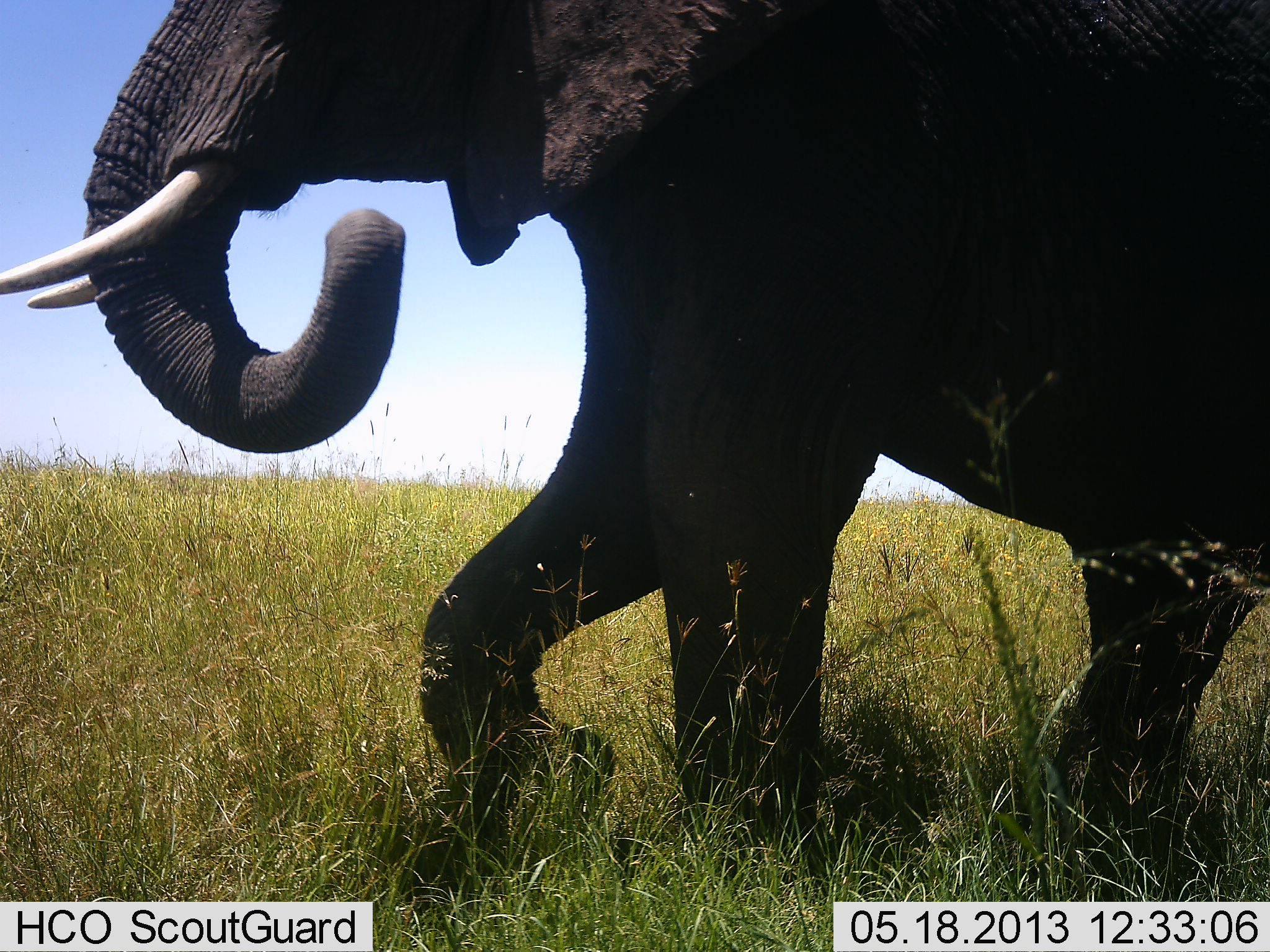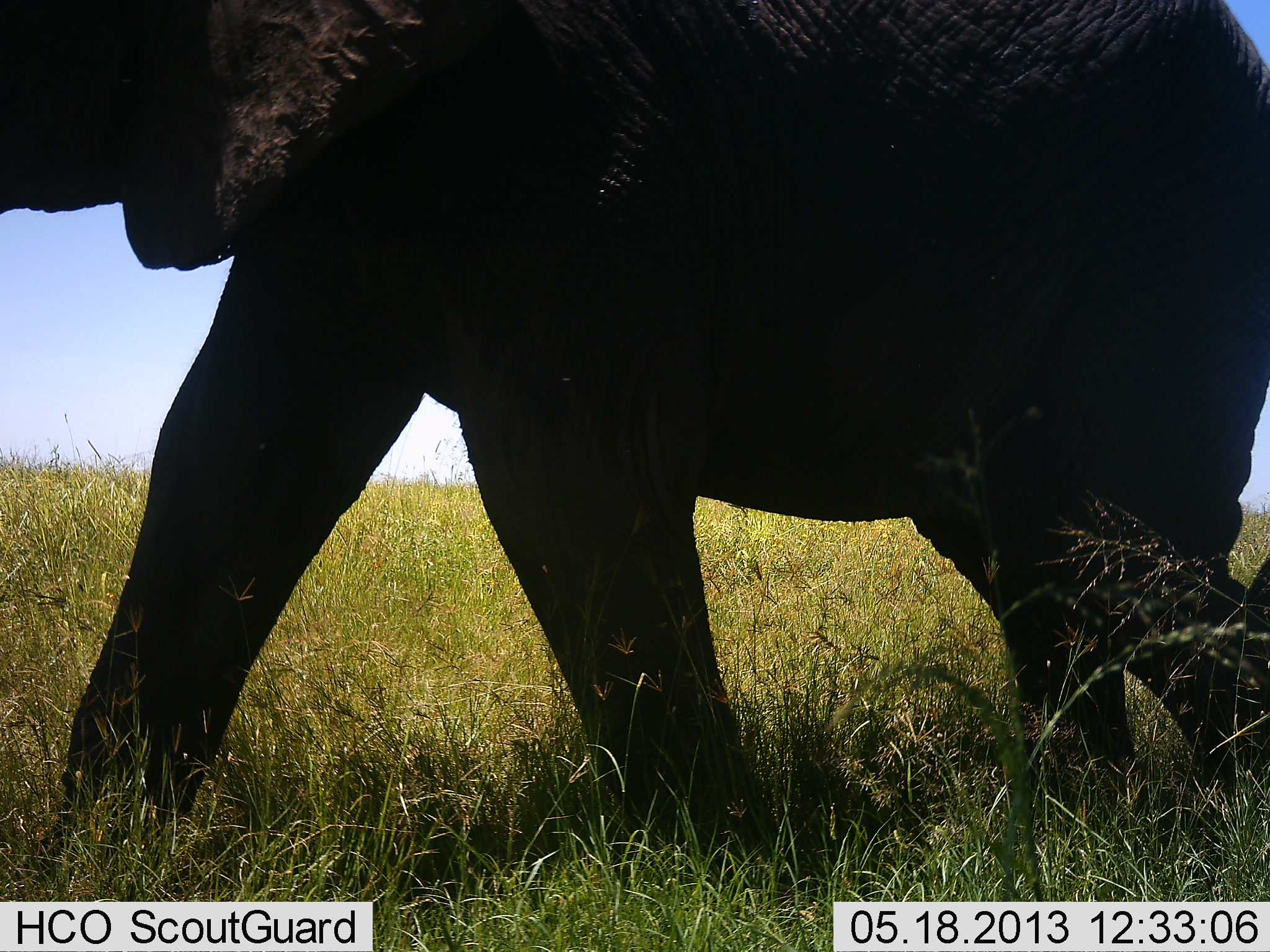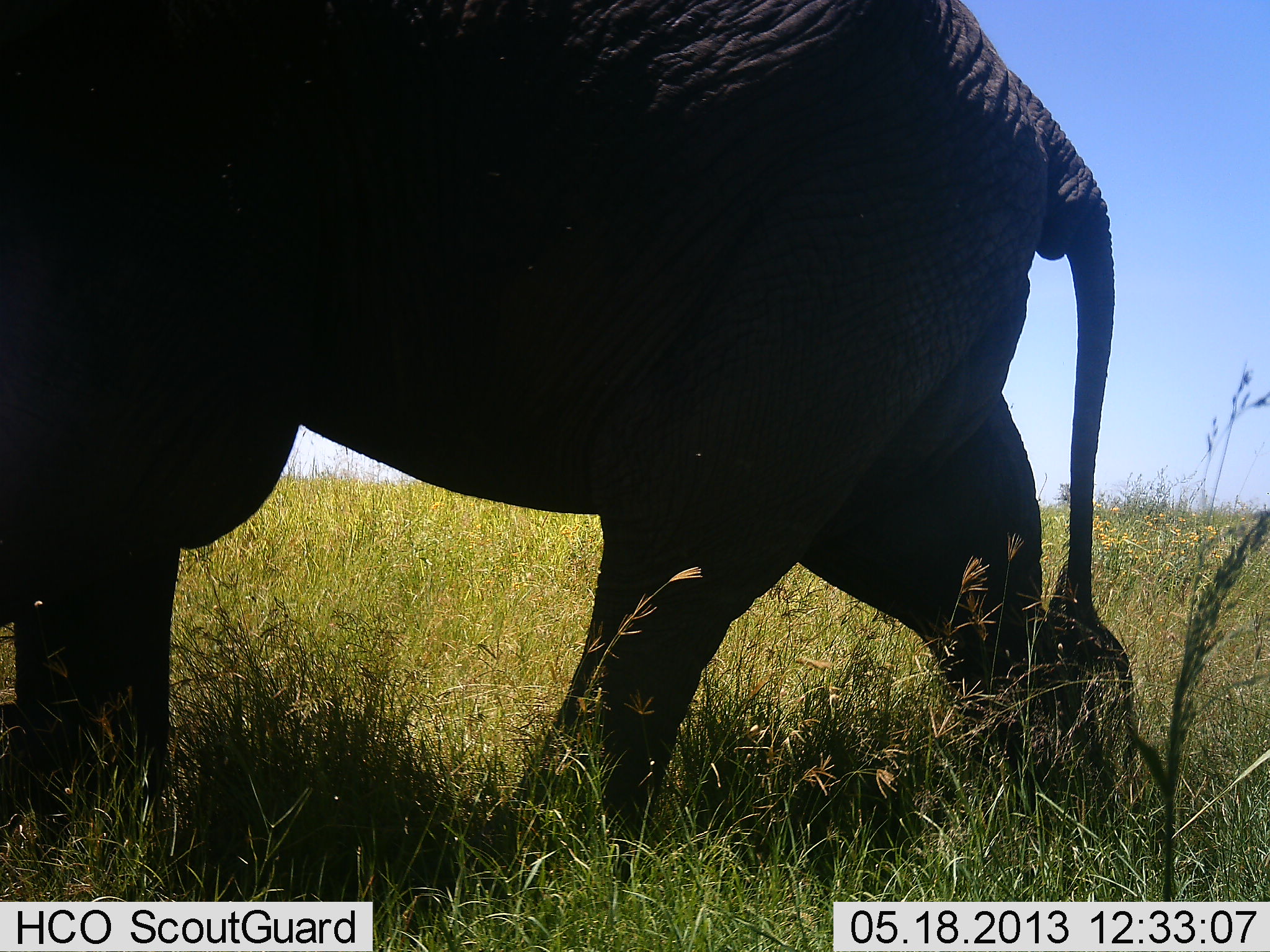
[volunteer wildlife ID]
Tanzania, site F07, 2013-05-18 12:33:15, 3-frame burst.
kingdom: Animalia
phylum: Chordata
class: Mammalia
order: Proboscidea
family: Elephantidae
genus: Loxodonta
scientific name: Loxodonta africana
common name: african bush elephant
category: elephant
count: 1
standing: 3%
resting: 0%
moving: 100%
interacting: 0%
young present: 0%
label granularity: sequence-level